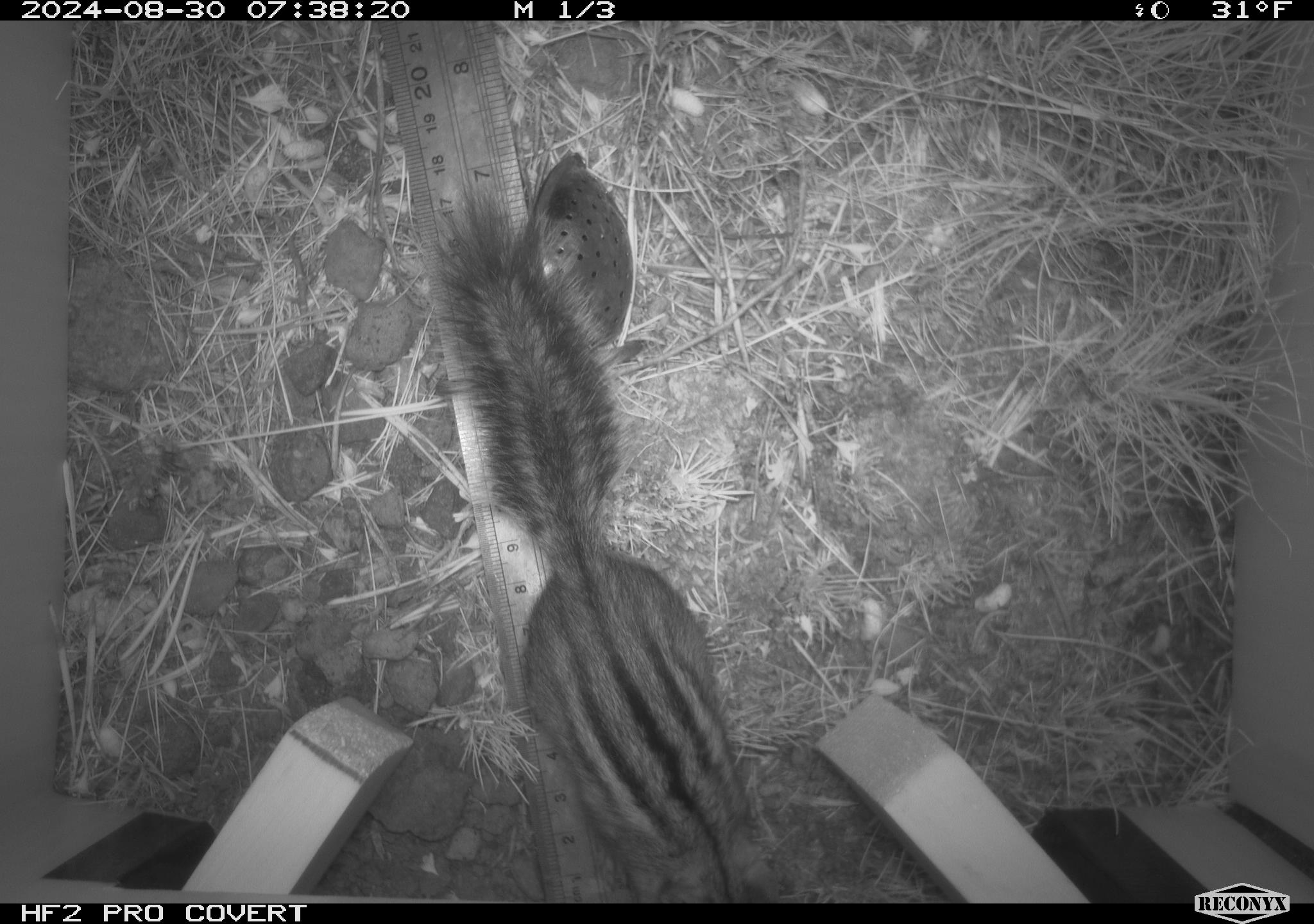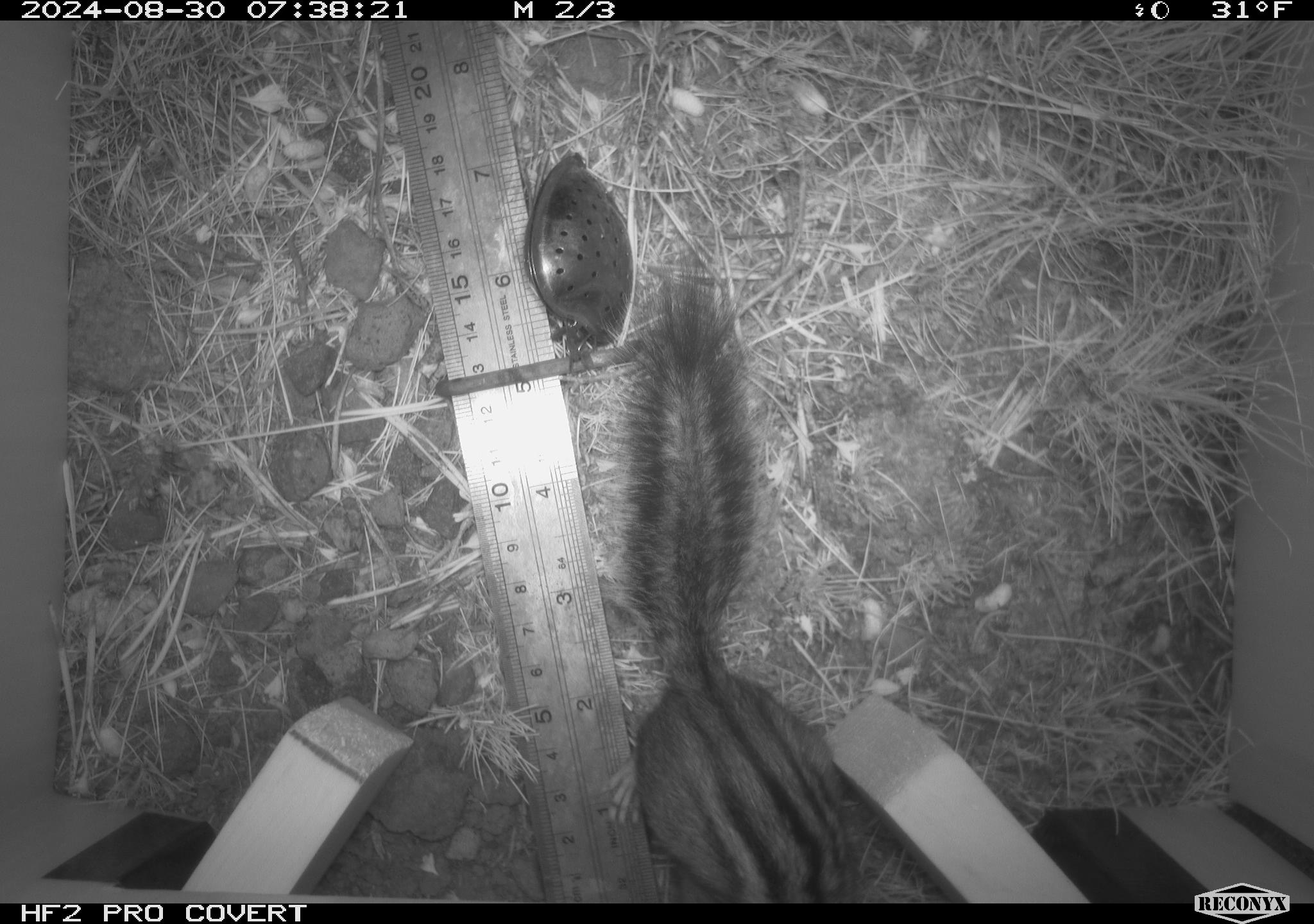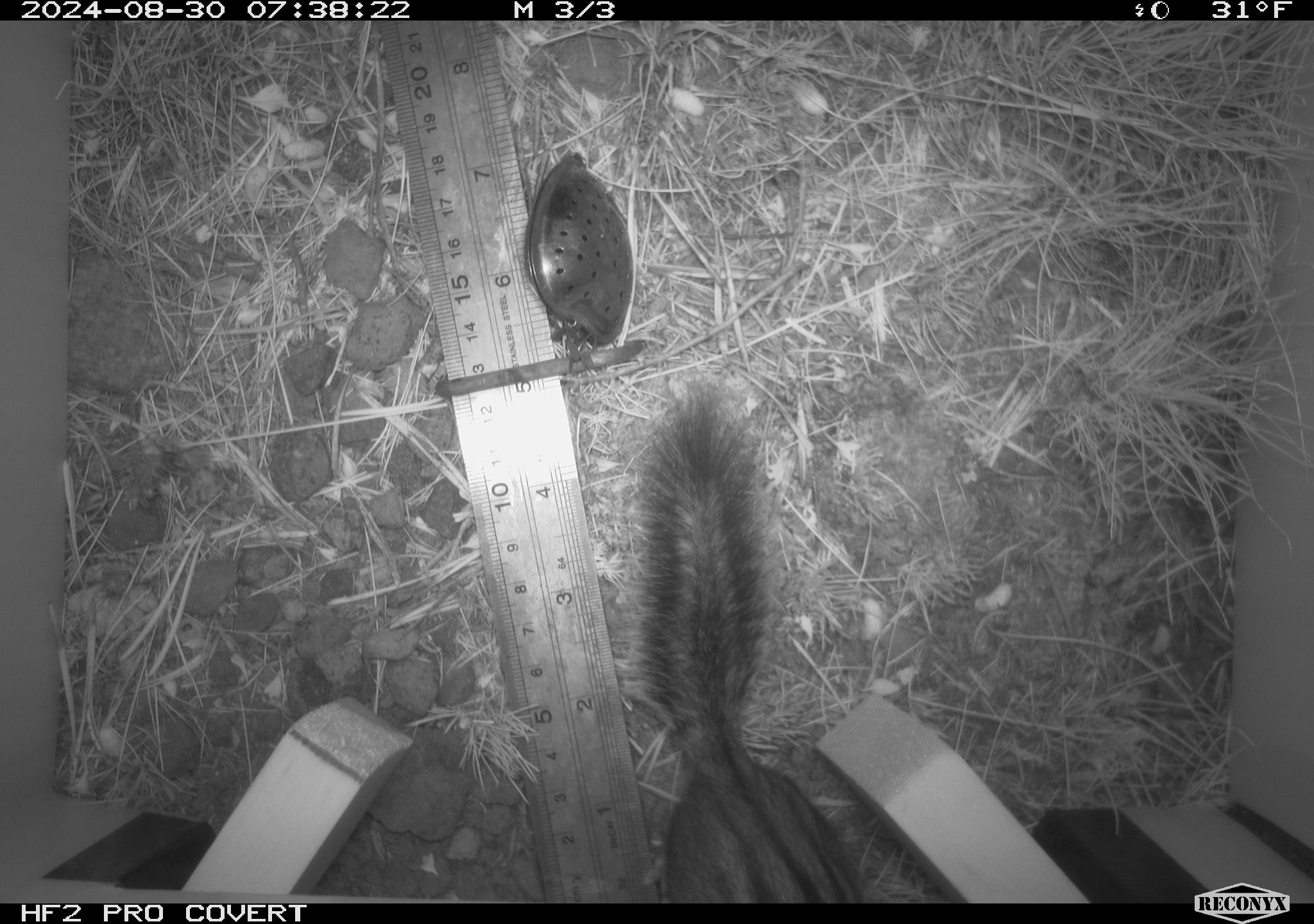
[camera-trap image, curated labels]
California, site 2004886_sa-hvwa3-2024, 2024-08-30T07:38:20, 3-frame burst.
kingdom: Animalia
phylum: Chordata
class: Mammalia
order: Rodentia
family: Sciuridae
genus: Neotamias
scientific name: Neotamias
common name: western chipmunks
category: neotamias species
Neotamias species (western chipmunks) (Neotamias).